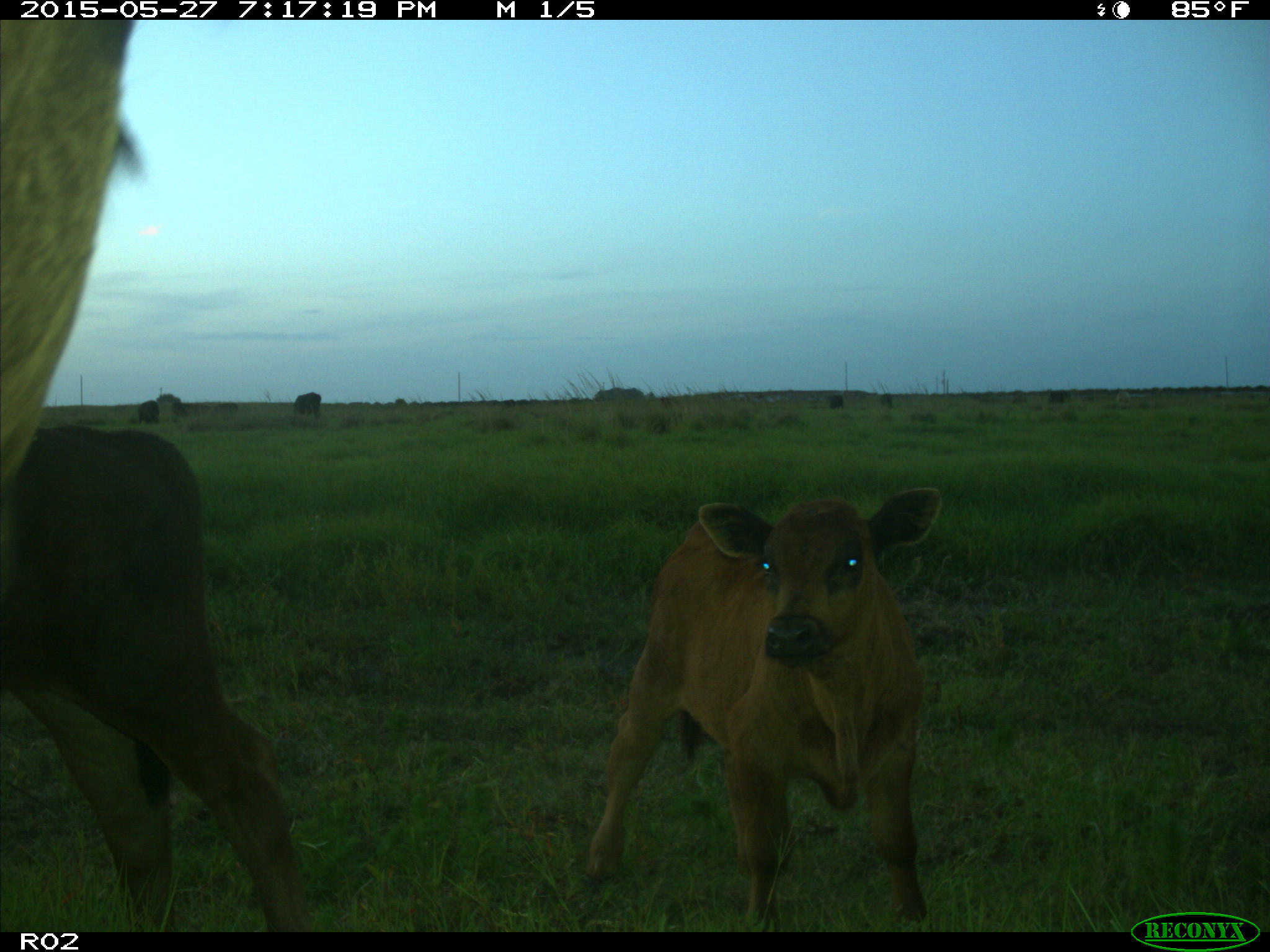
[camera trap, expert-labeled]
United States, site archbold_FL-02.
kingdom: Animalia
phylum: Chordata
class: Mammalia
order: Artiodactyla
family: Bovidae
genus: Bos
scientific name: Bos taurus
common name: domestic cow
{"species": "Bos taurus (domestic cow)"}